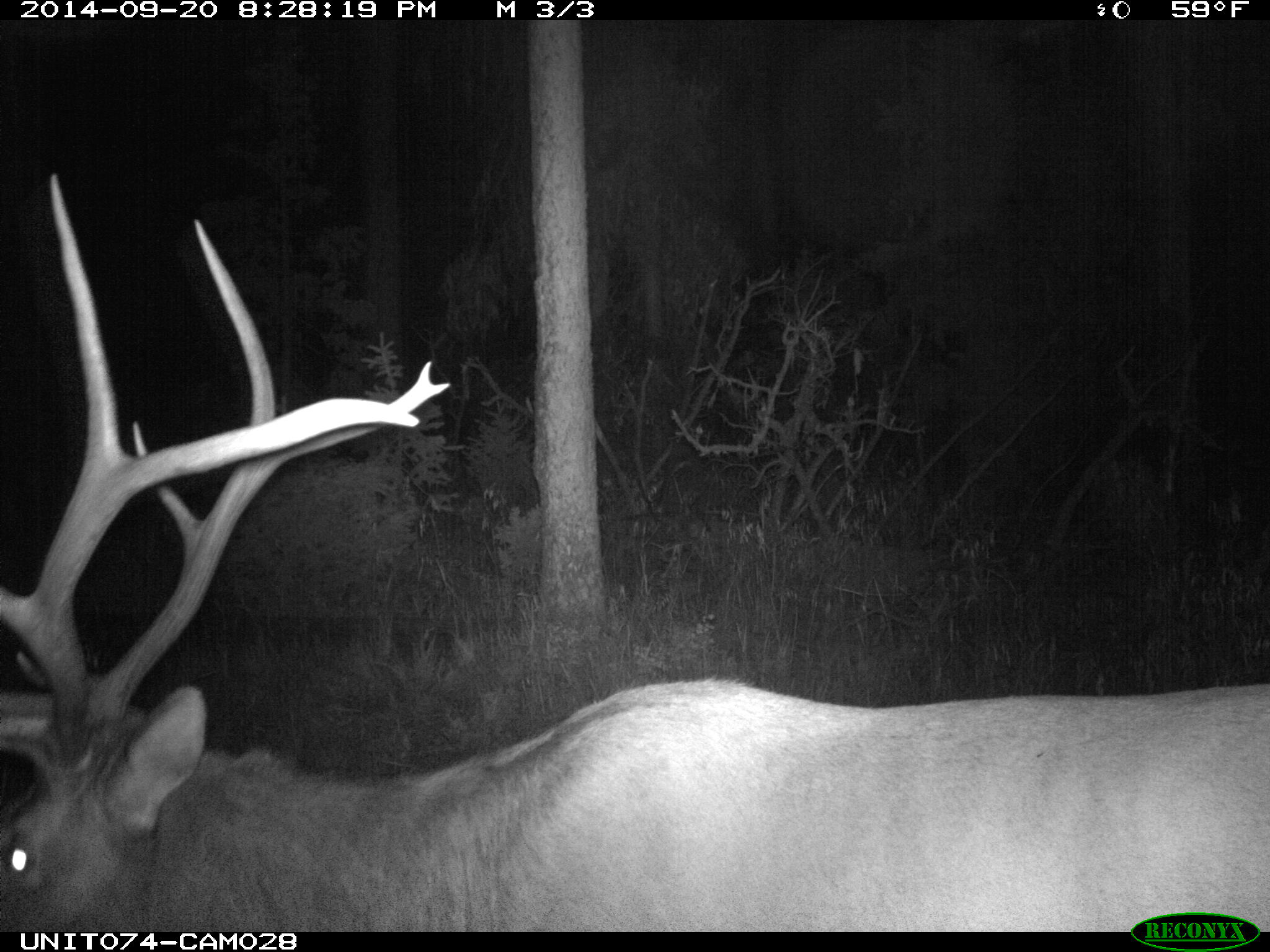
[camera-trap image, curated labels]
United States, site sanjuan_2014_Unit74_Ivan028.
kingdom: Animalia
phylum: Chordata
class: Mammalia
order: Artiodactyla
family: Cervidae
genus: Cervus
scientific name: Cervus elaphus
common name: red deer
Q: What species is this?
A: Cervus elaphus (red deer).